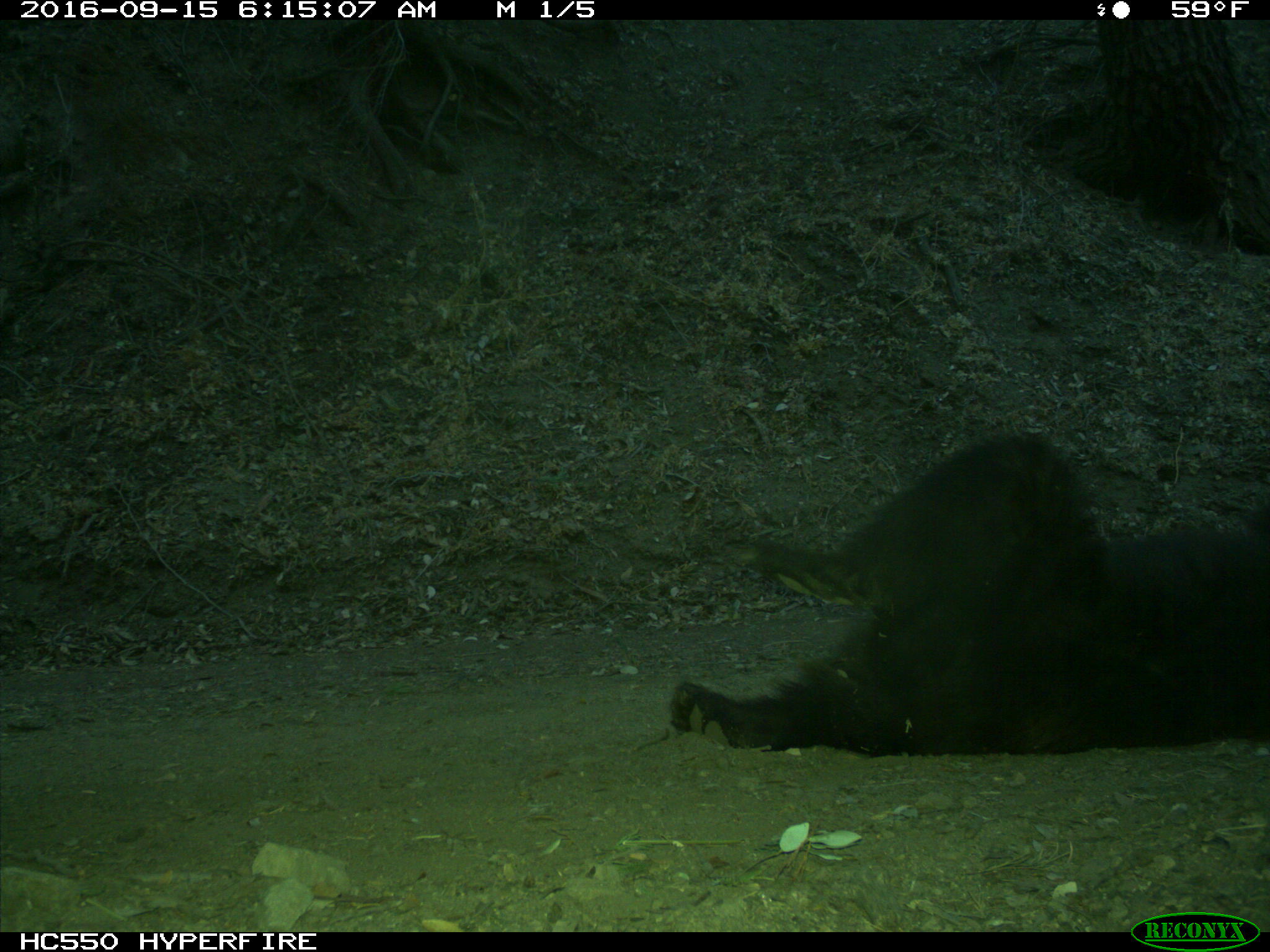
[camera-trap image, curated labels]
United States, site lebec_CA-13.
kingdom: Animalia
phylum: Chordata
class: Mammalia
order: Carnivora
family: Ursidae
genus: Ursus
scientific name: Ursus americanus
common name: american black bear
Ursus americanus (american black bear).